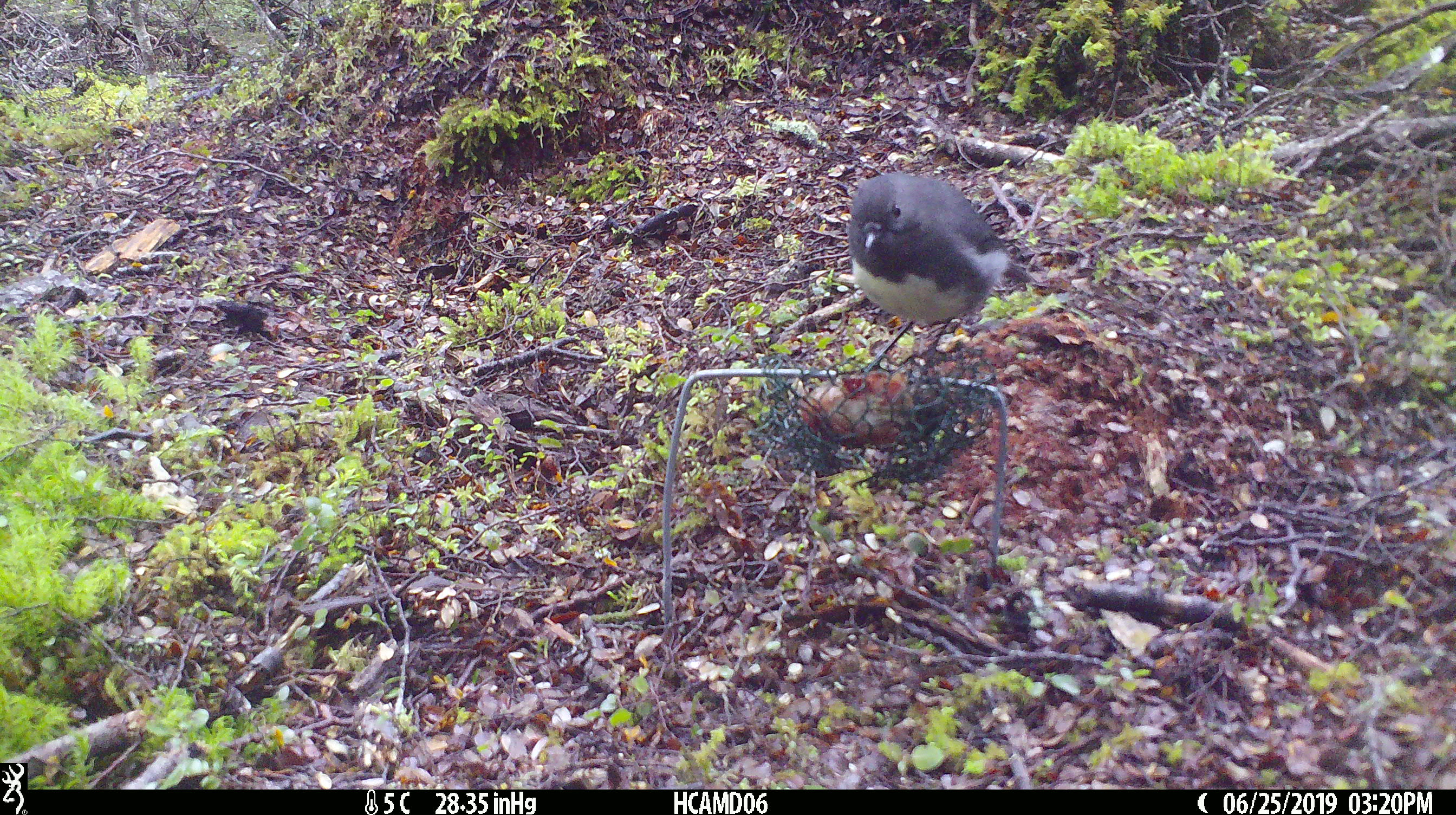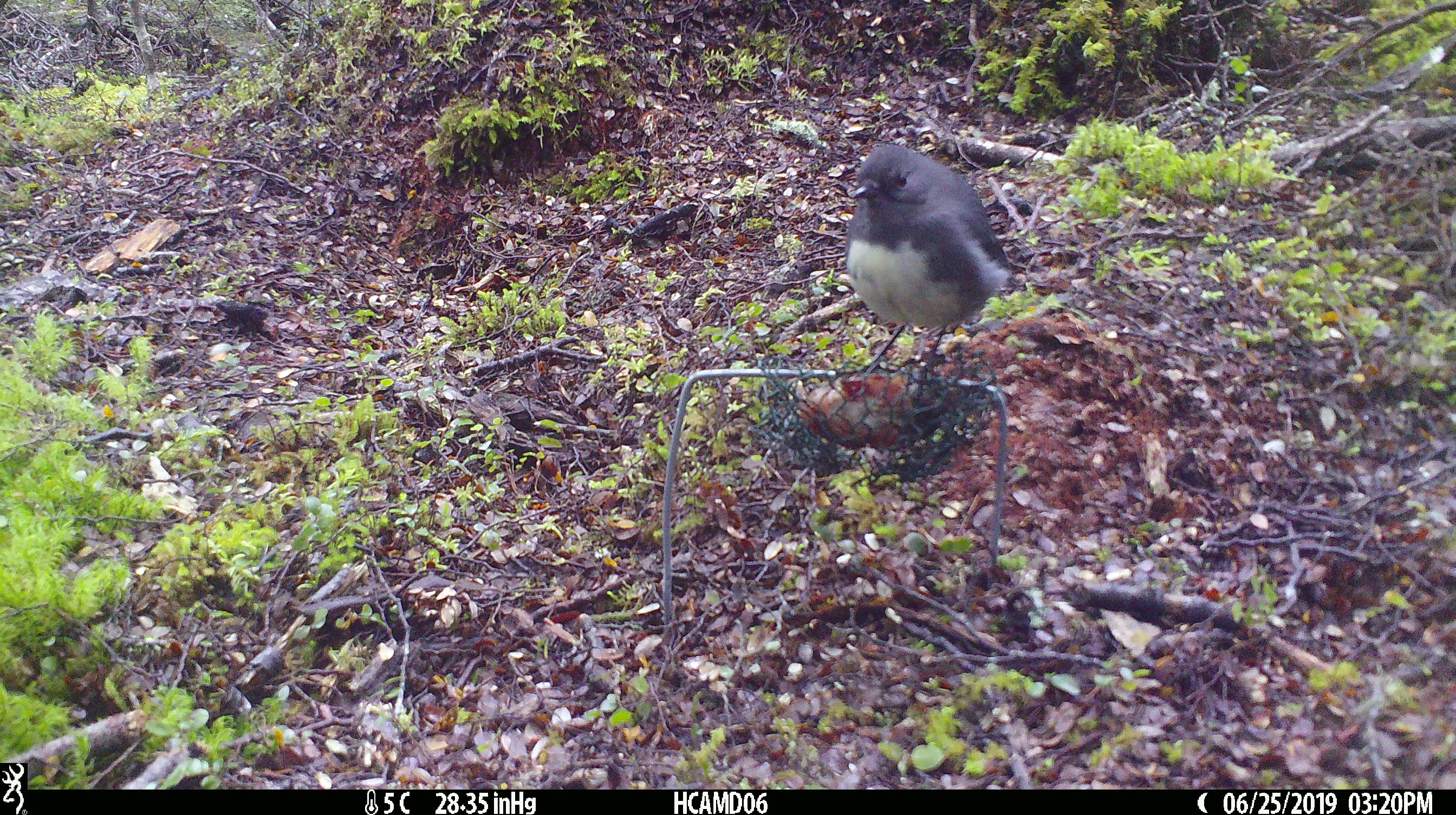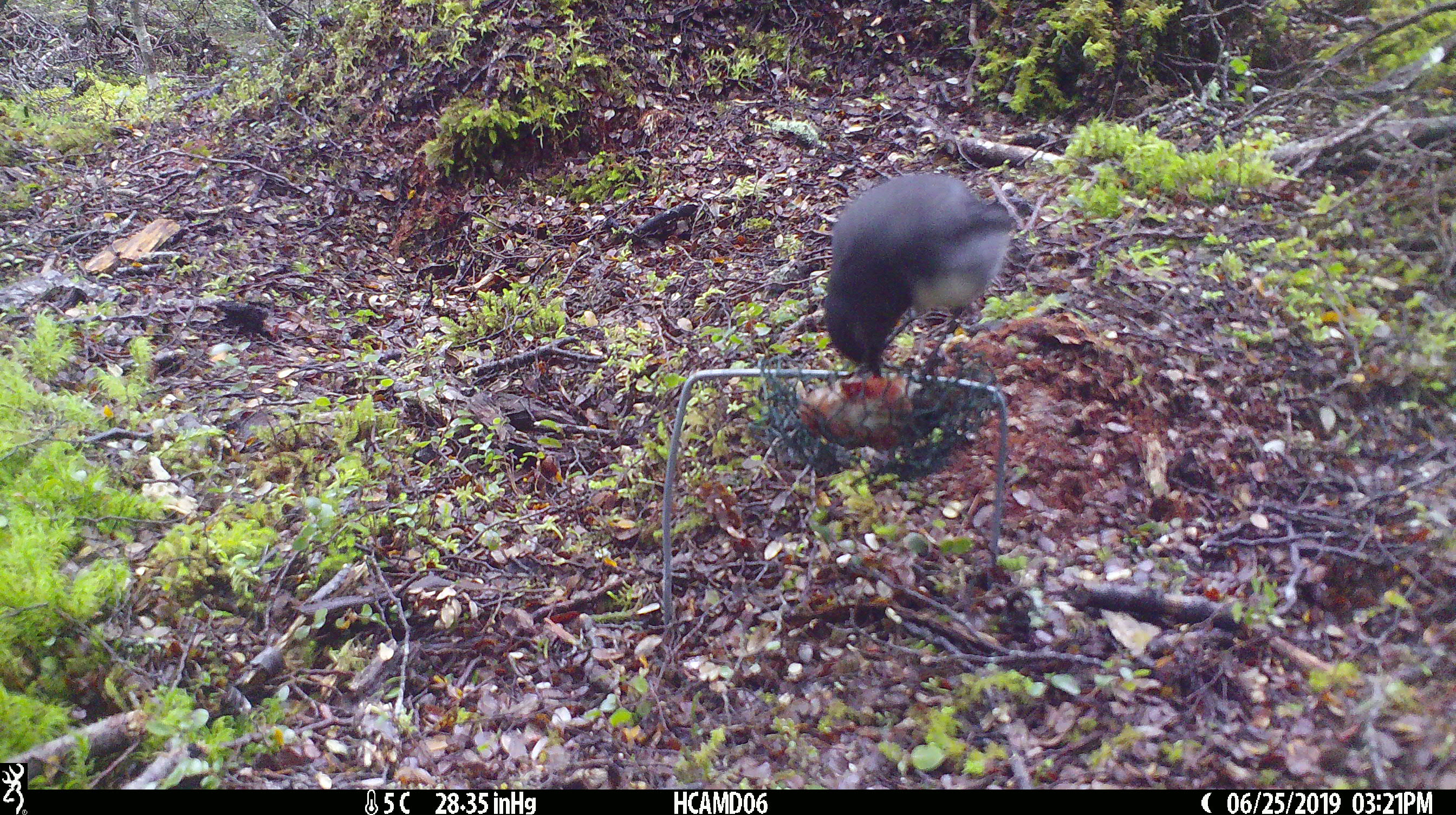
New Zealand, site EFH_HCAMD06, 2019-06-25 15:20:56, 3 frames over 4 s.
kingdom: Animalia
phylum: Chordata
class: Aves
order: Passeriformes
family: Petroicidae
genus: Petroica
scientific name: Petroica australis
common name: new zealand robin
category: robin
Robin (new zealand robin) (Petroica australis).